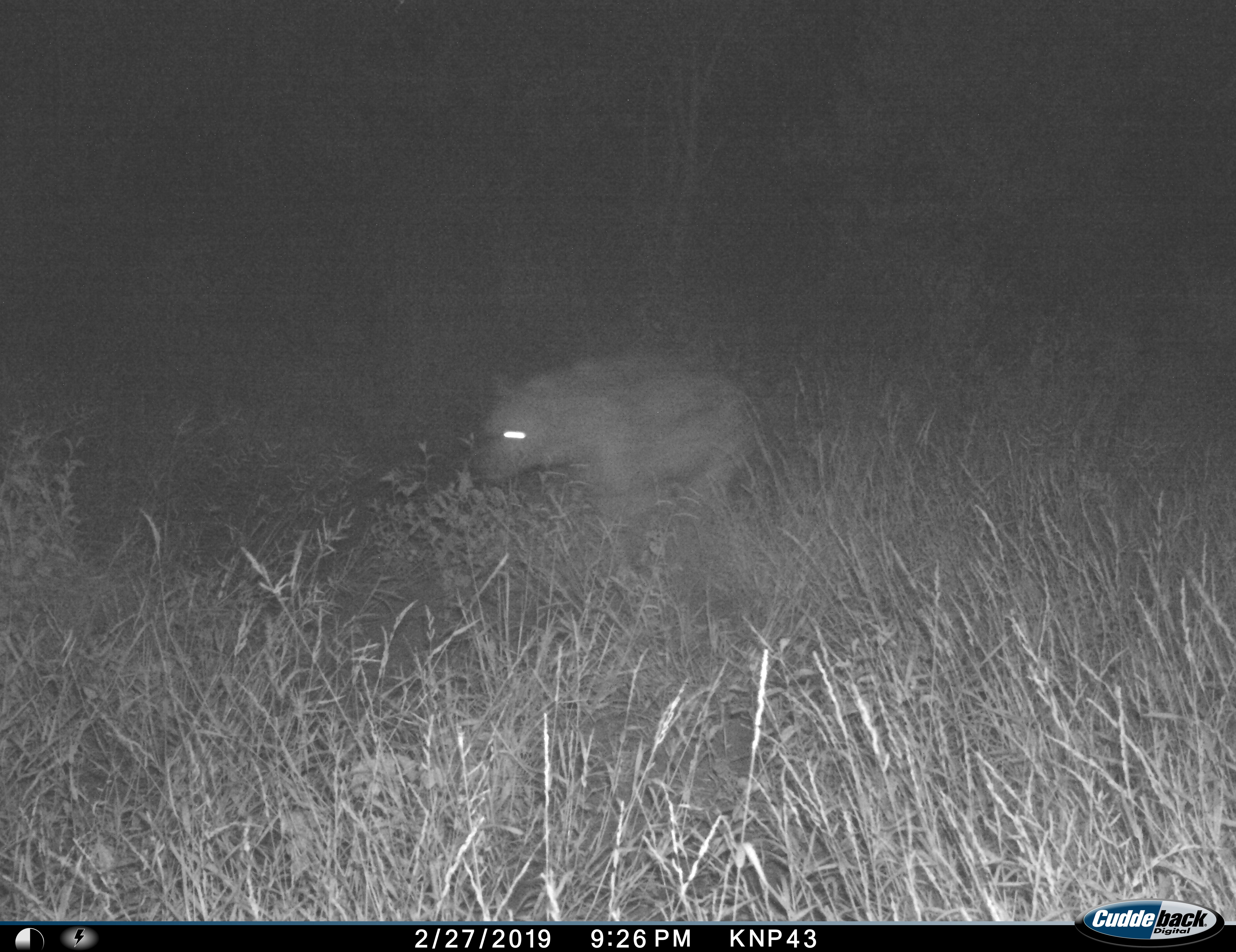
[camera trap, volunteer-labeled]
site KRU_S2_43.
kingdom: Animalia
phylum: Chordata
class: Mammalia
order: Carnivora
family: Hyaenidae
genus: Crocuta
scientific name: Crocuta crocuta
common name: spotted hyena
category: hyenaspotted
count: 1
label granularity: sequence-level